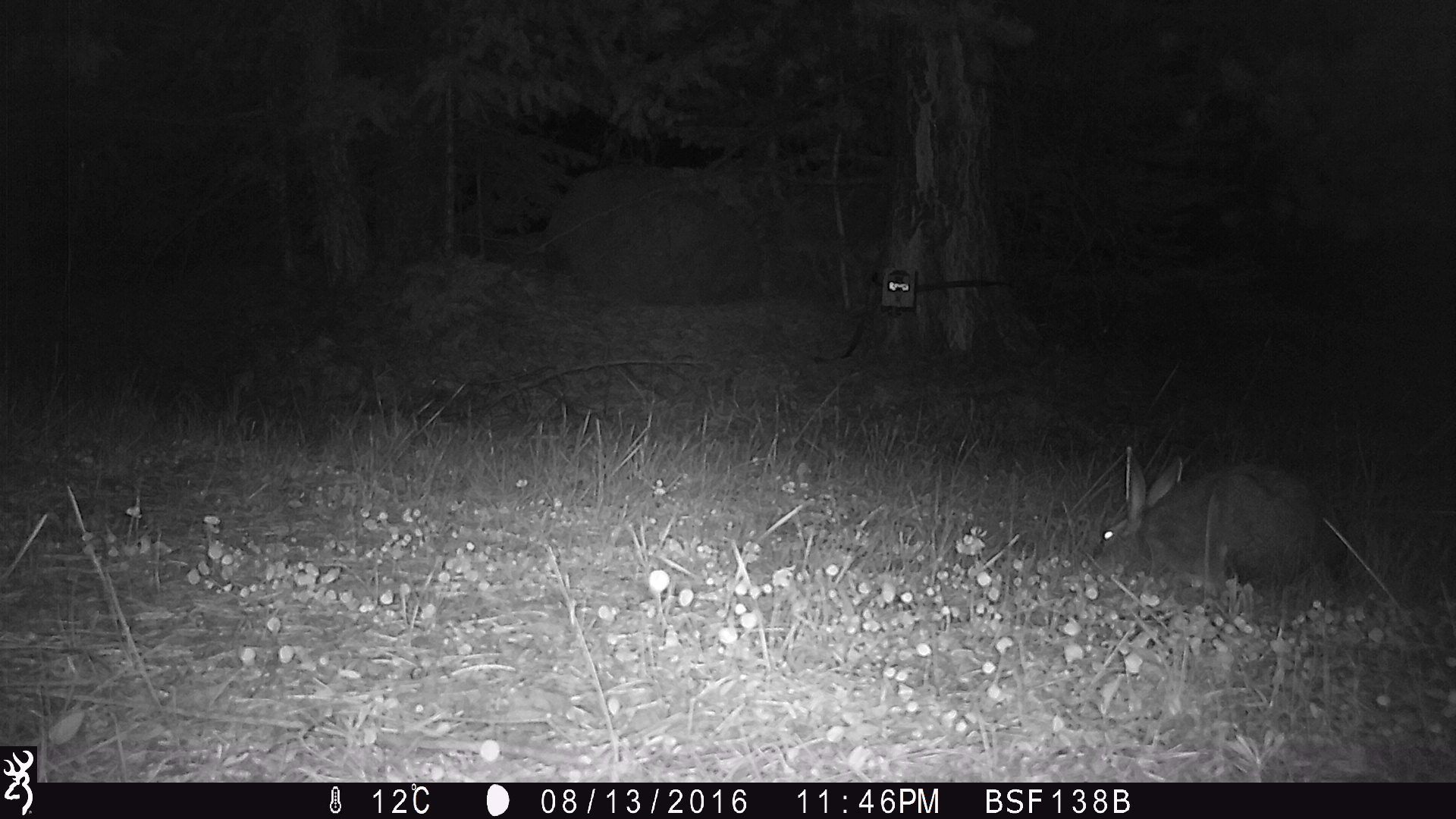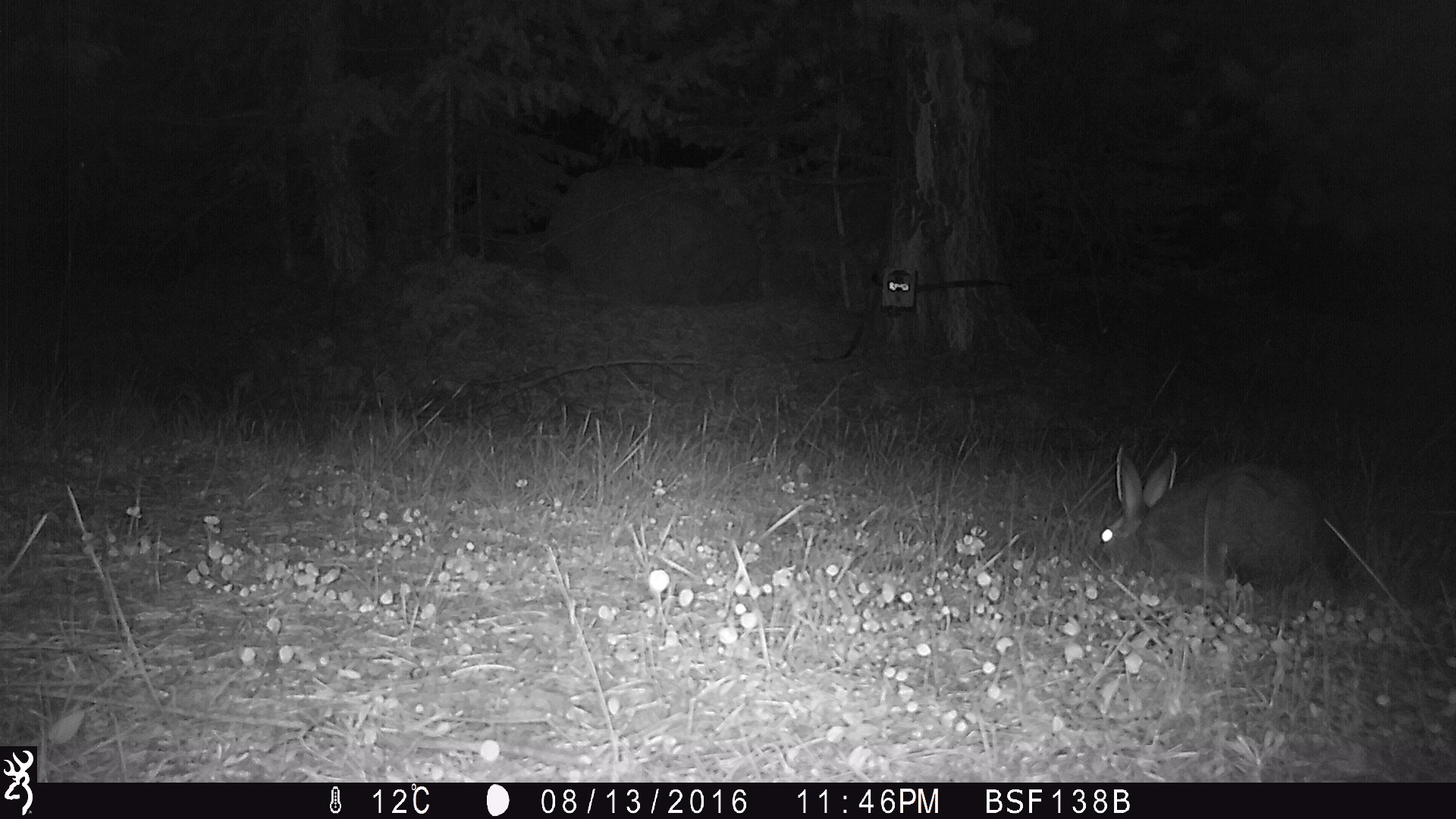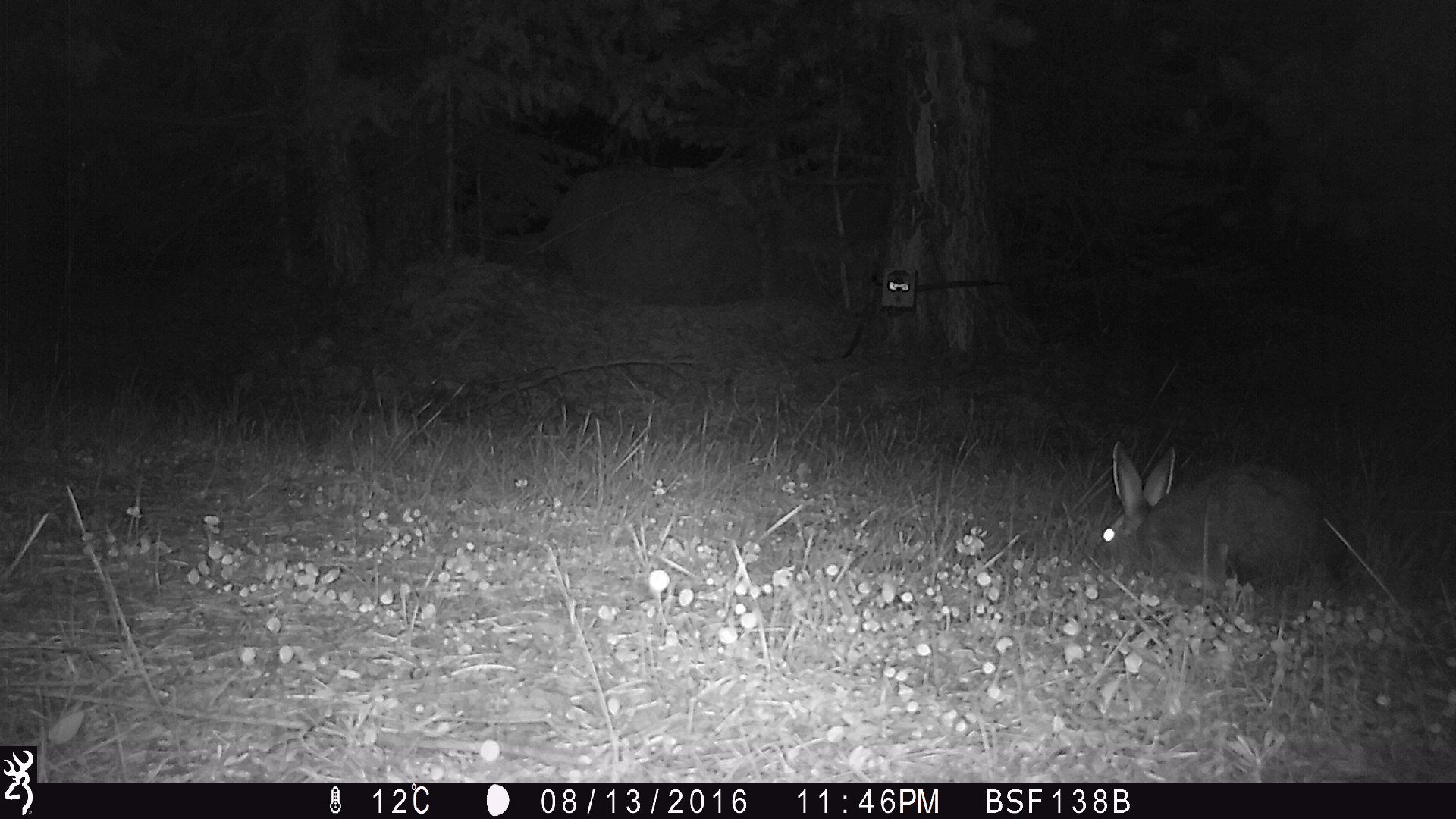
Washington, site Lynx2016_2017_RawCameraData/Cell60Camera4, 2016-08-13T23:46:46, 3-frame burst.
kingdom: Animalia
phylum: Chordata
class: Mammalia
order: Lagomorpha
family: Leporidae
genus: Lepus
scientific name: Lepus americanus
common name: snowshoe hare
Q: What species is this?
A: Lepus americanus (snowshoe hare).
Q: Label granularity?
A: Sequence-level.